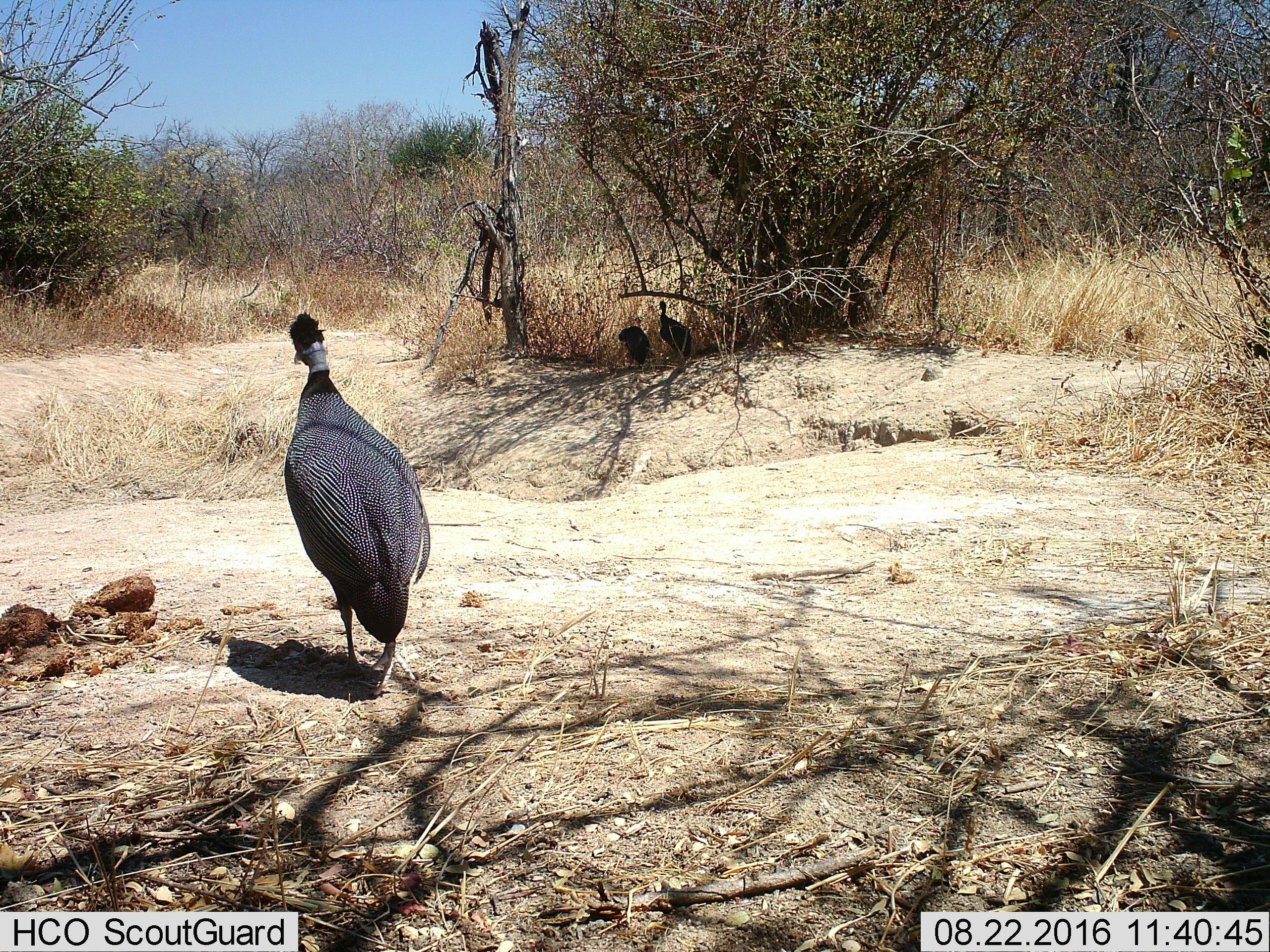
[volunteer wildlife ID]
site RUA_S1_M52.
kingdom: Animalia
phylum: Chordata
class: Aves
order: Galliformes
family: Numididae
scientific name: Numididae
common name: guineafowl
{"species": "guineafowl (Numididae)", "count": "3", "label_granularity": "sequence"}